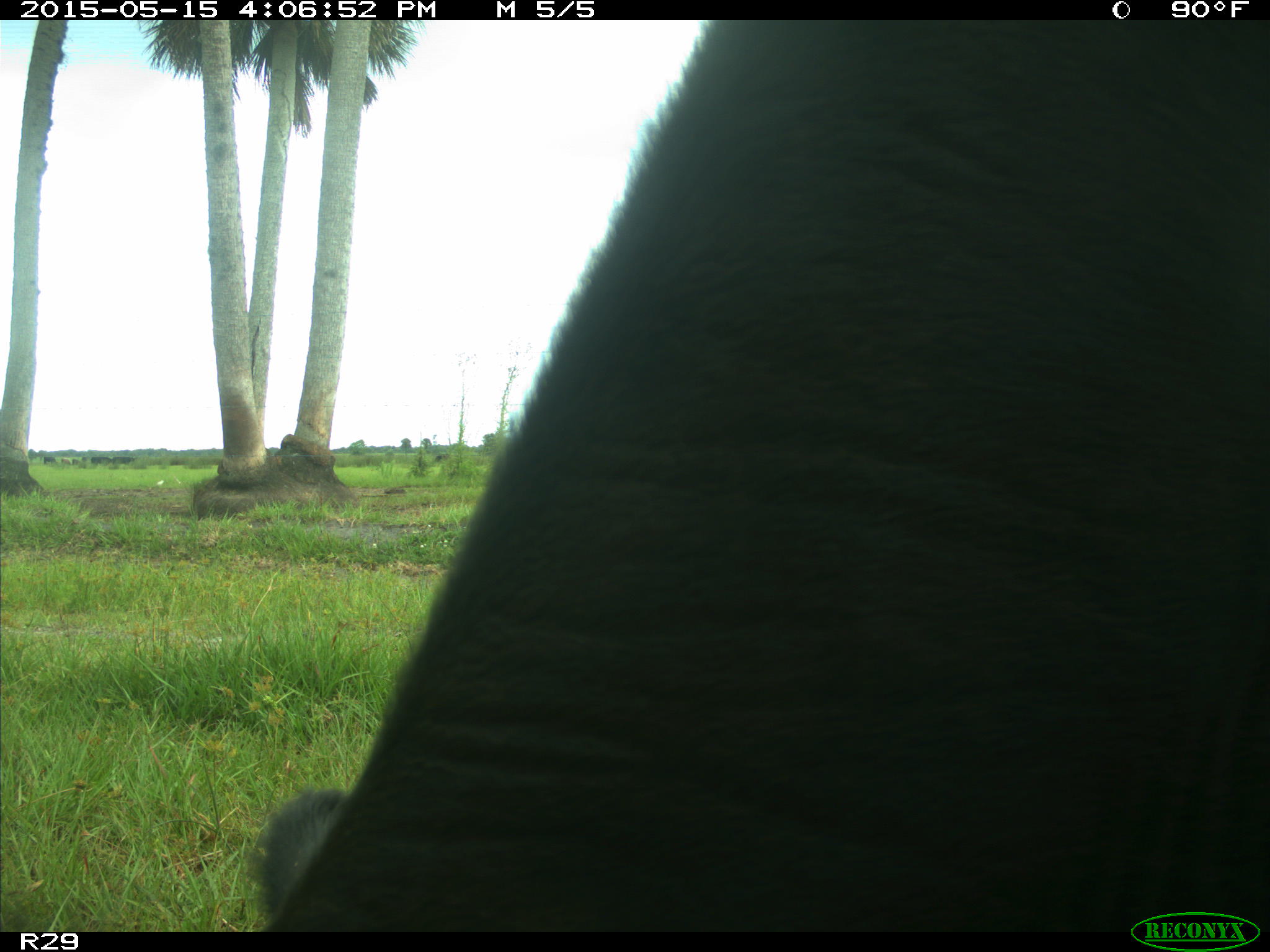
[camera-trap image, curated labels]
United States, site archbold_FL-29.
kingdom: Animalia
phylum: Chordata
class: Mammalia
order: Artiodactyla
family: Bovidae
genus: Bos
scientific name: Bos taurus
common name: domestic cow